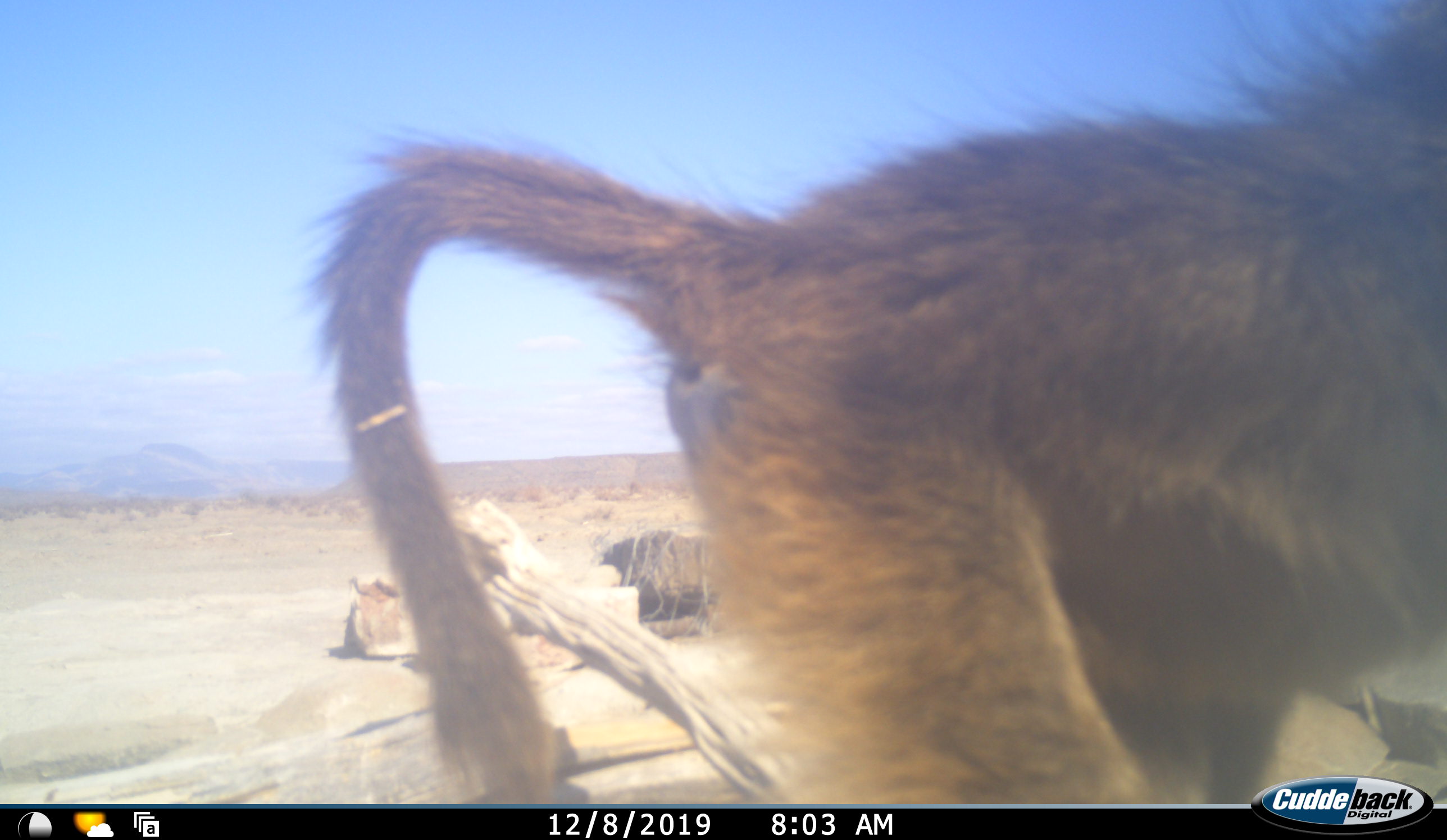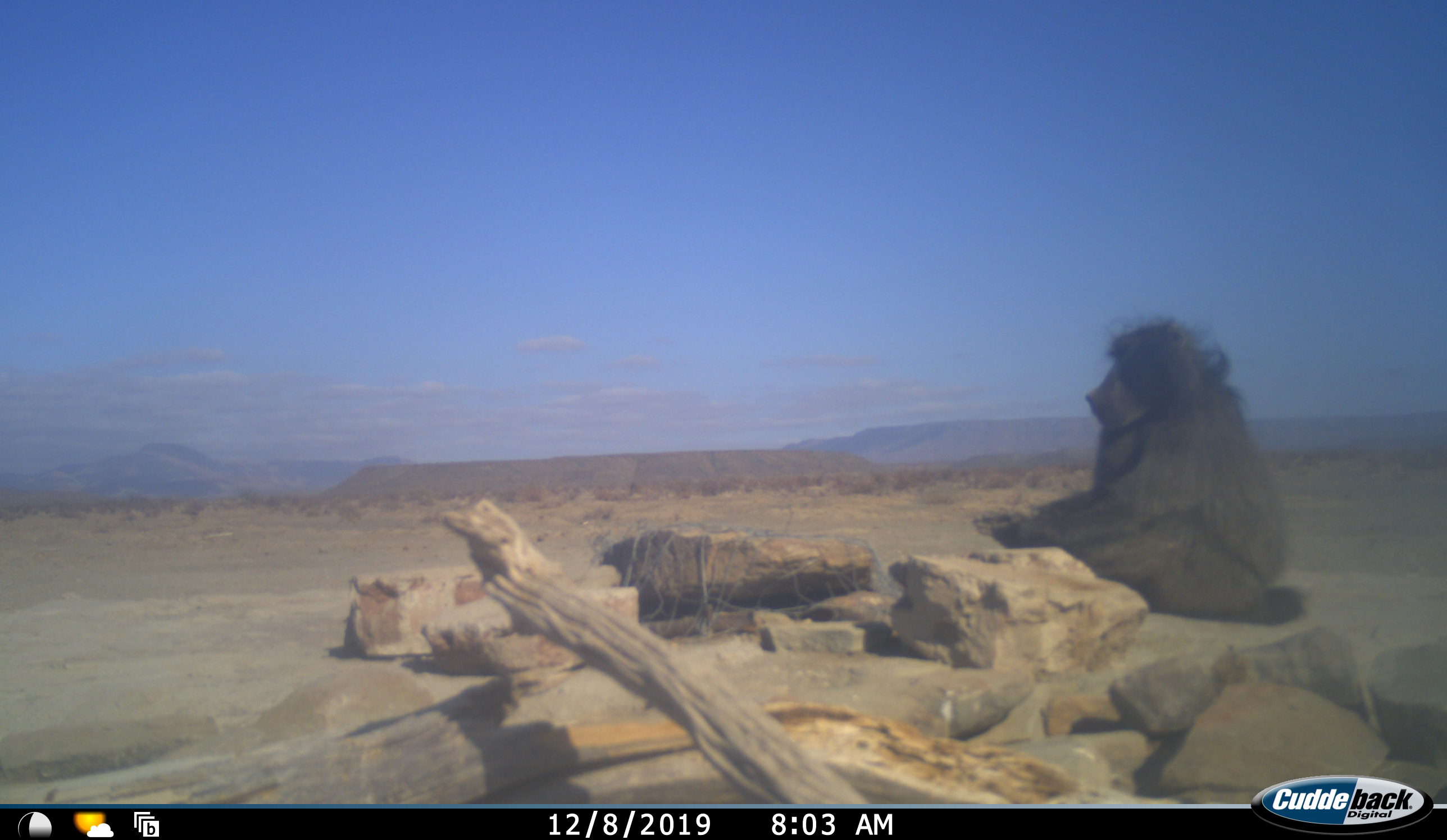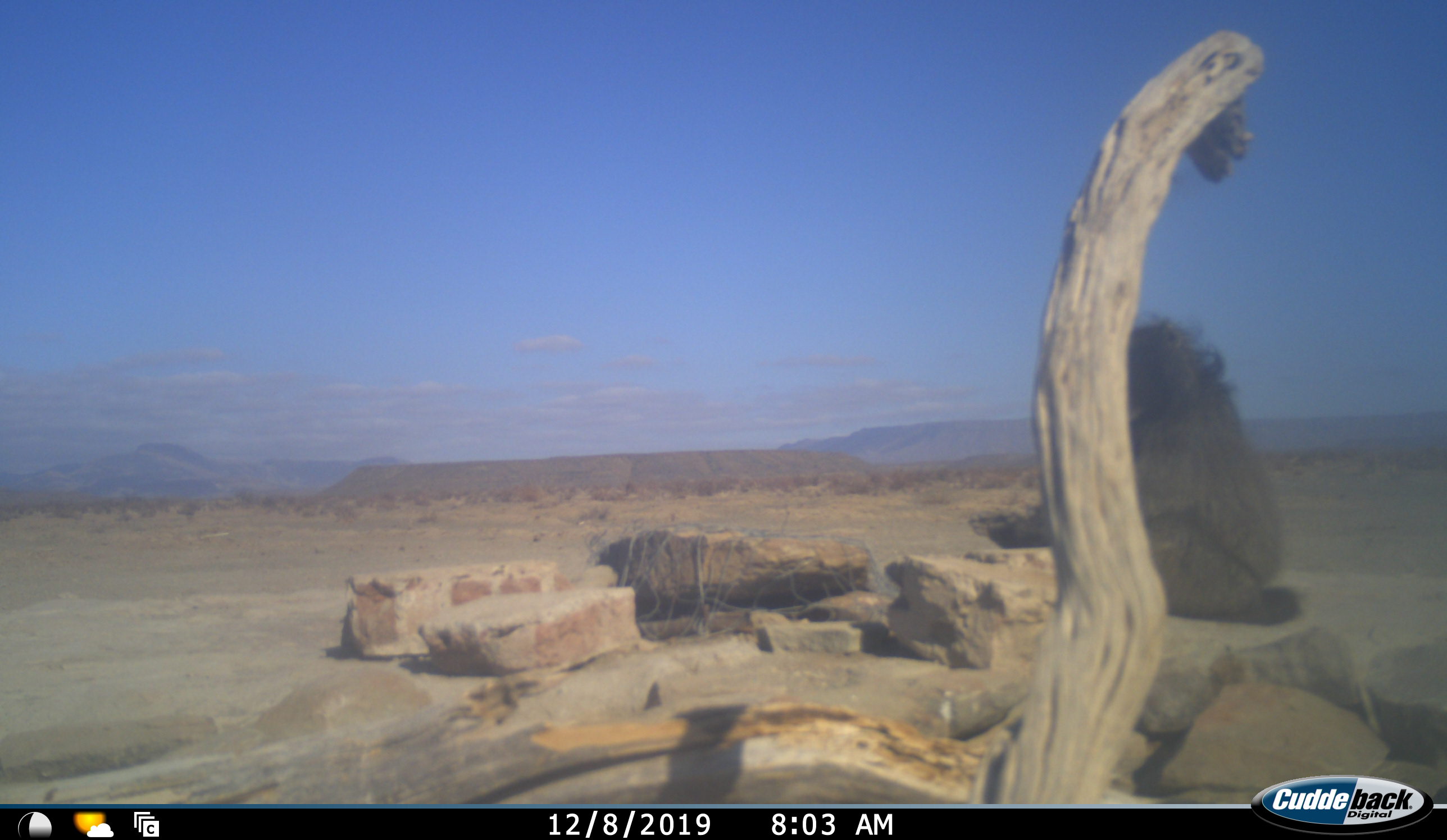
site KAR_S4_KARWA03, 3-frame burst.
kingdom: Animalia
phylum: Chordata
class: Mammalia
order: Primates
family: Cercopithecidae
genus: Papio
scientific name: Papio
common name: baboon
Baboon (Papio), count 2. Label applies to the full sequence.